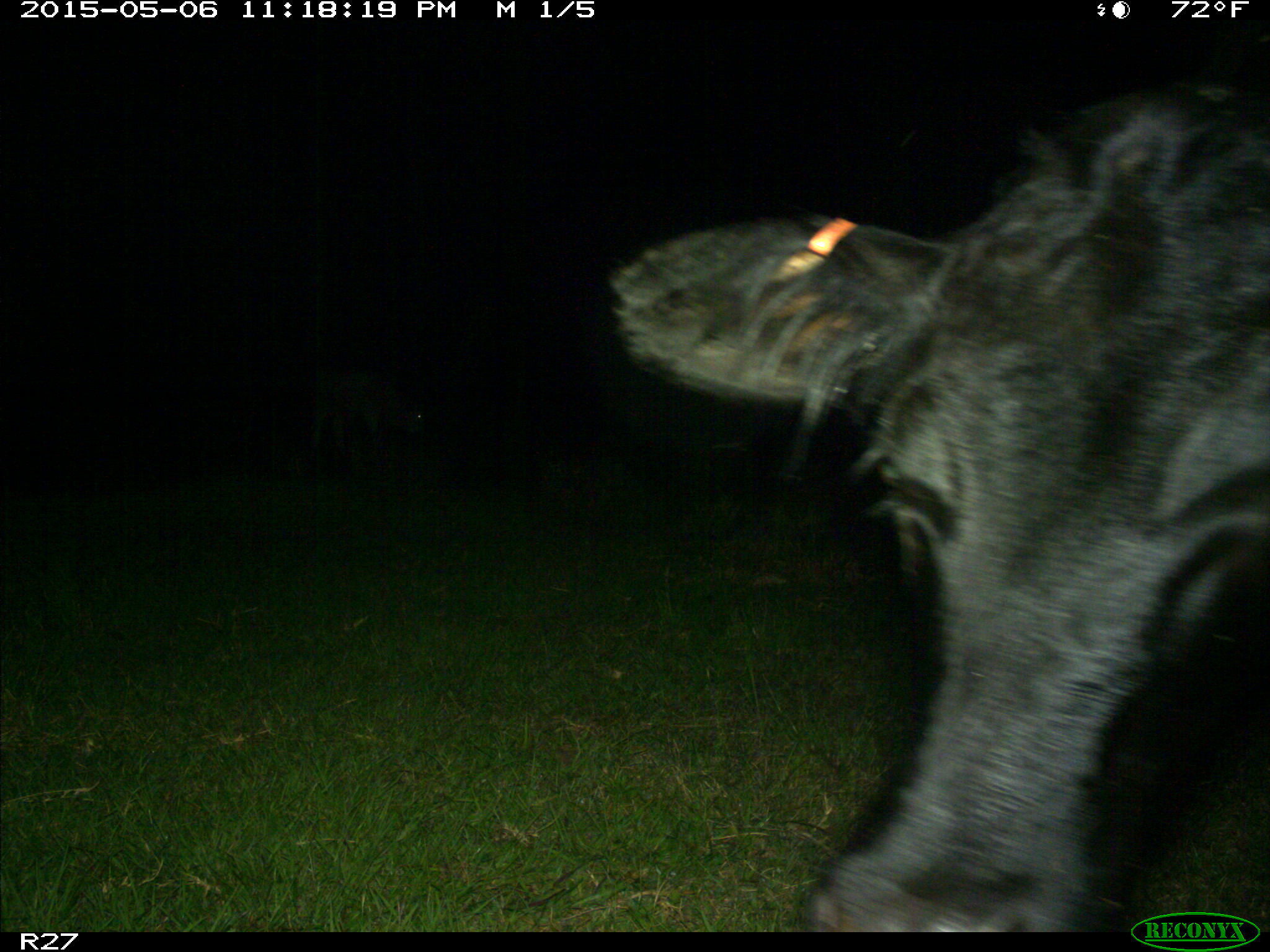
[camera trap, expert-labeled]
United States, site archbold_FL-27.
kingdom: Animalia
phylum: Chordata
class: Mammalia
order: Artiodactyla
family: Bovidae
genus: Bos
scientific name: Bos taurus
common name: domestic cow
Bos taurus (domestic cow).